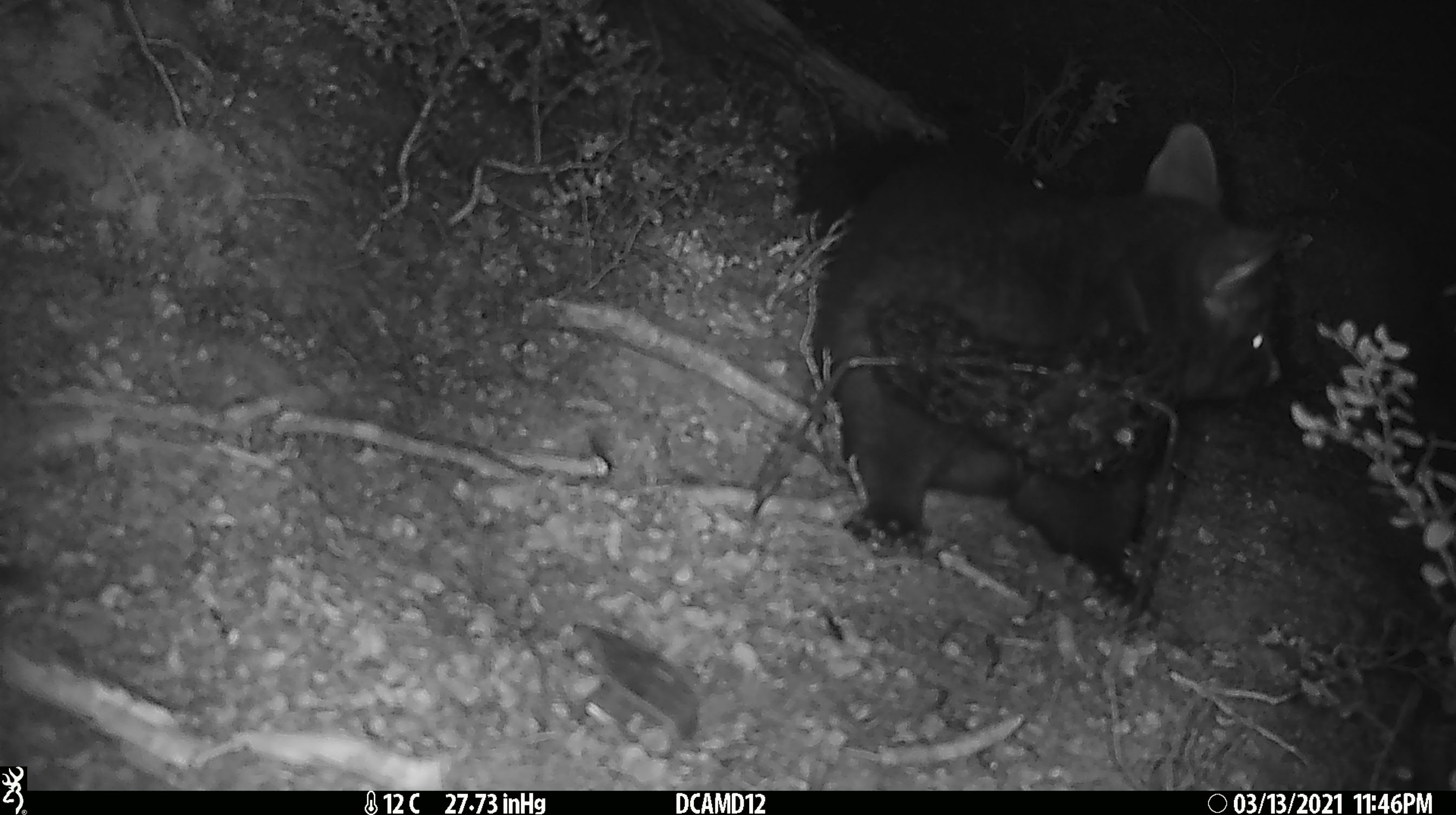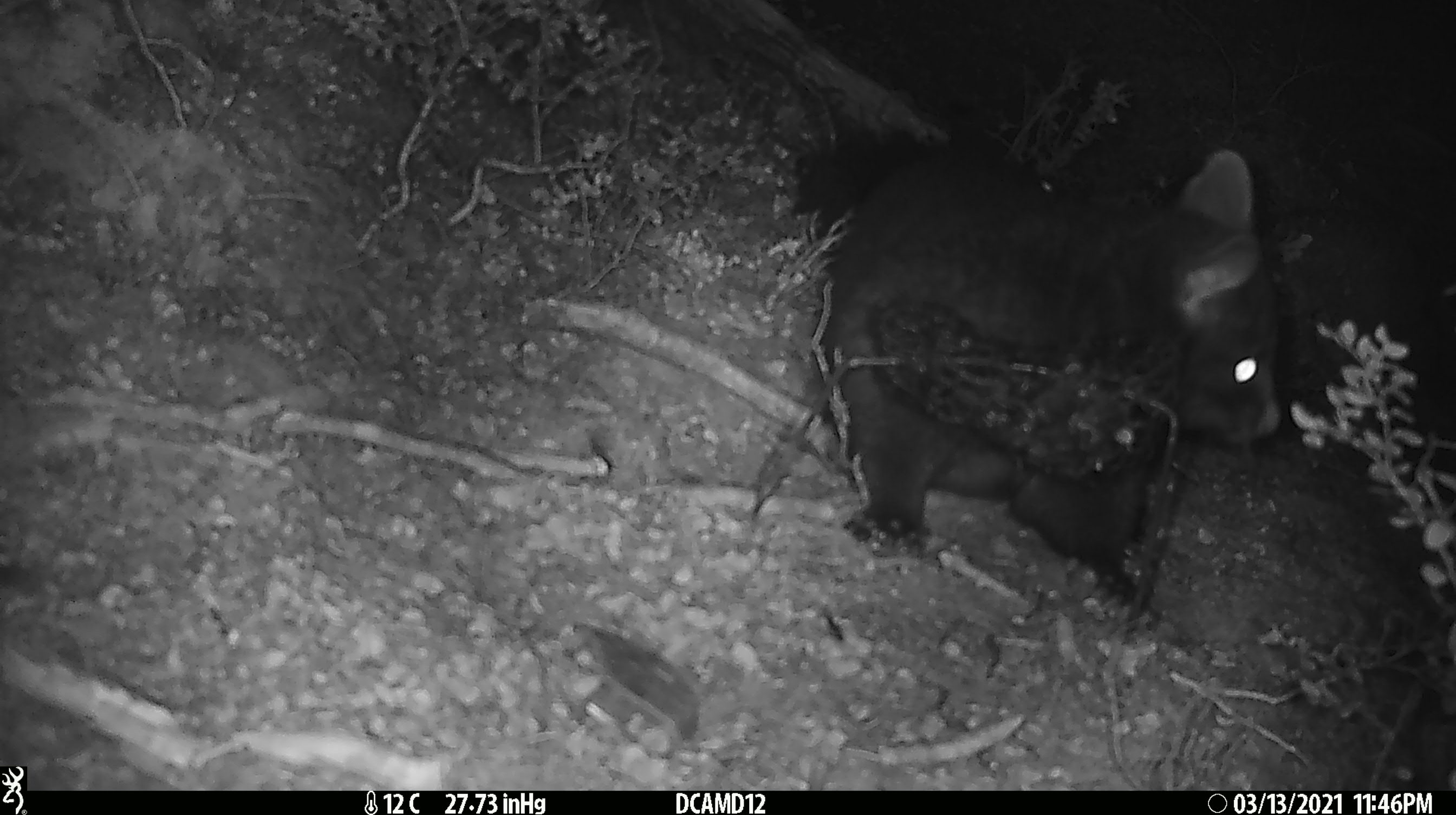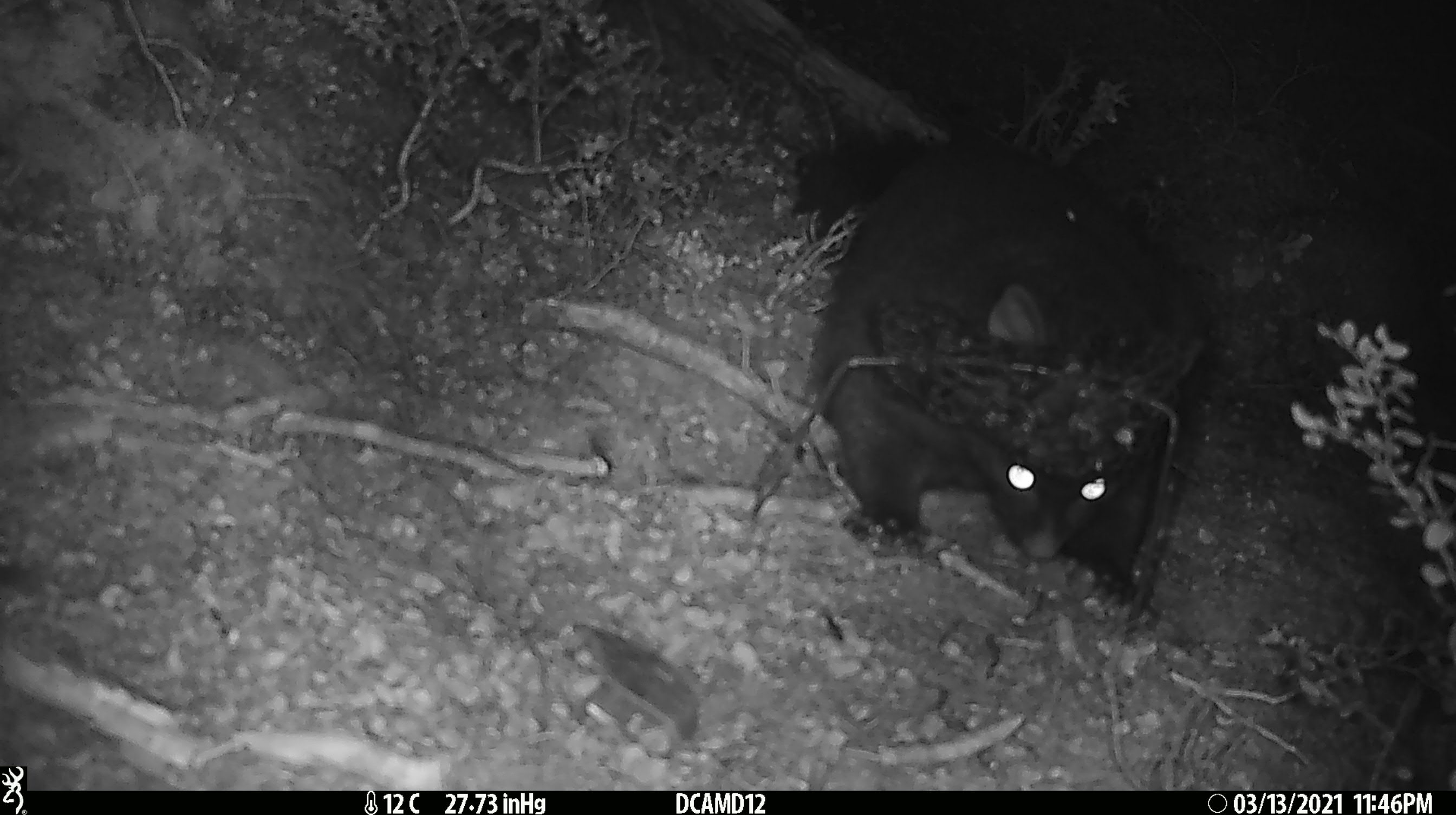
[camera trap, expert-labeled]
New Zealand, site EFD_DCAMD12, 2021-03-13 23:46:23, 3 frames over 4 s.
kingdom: Animalia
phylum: Chordata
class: Mammalia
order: Diprotodontia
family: Phalangeridae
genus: Trichosurus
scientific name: Trichosurus vulpecula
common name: common brushtail possum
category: possum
Possum (common brushtail possum) (Trichosurus vulpecula).